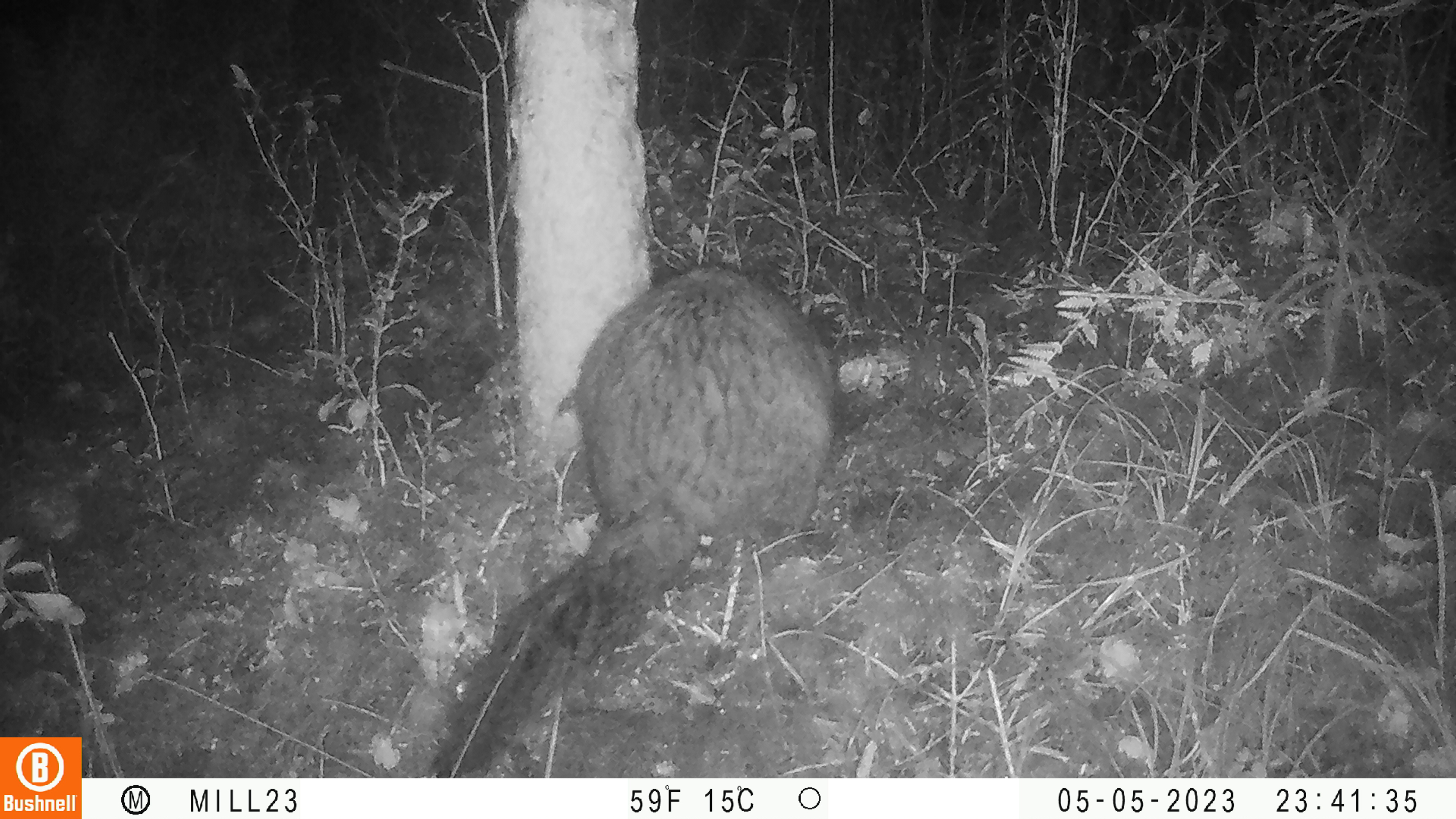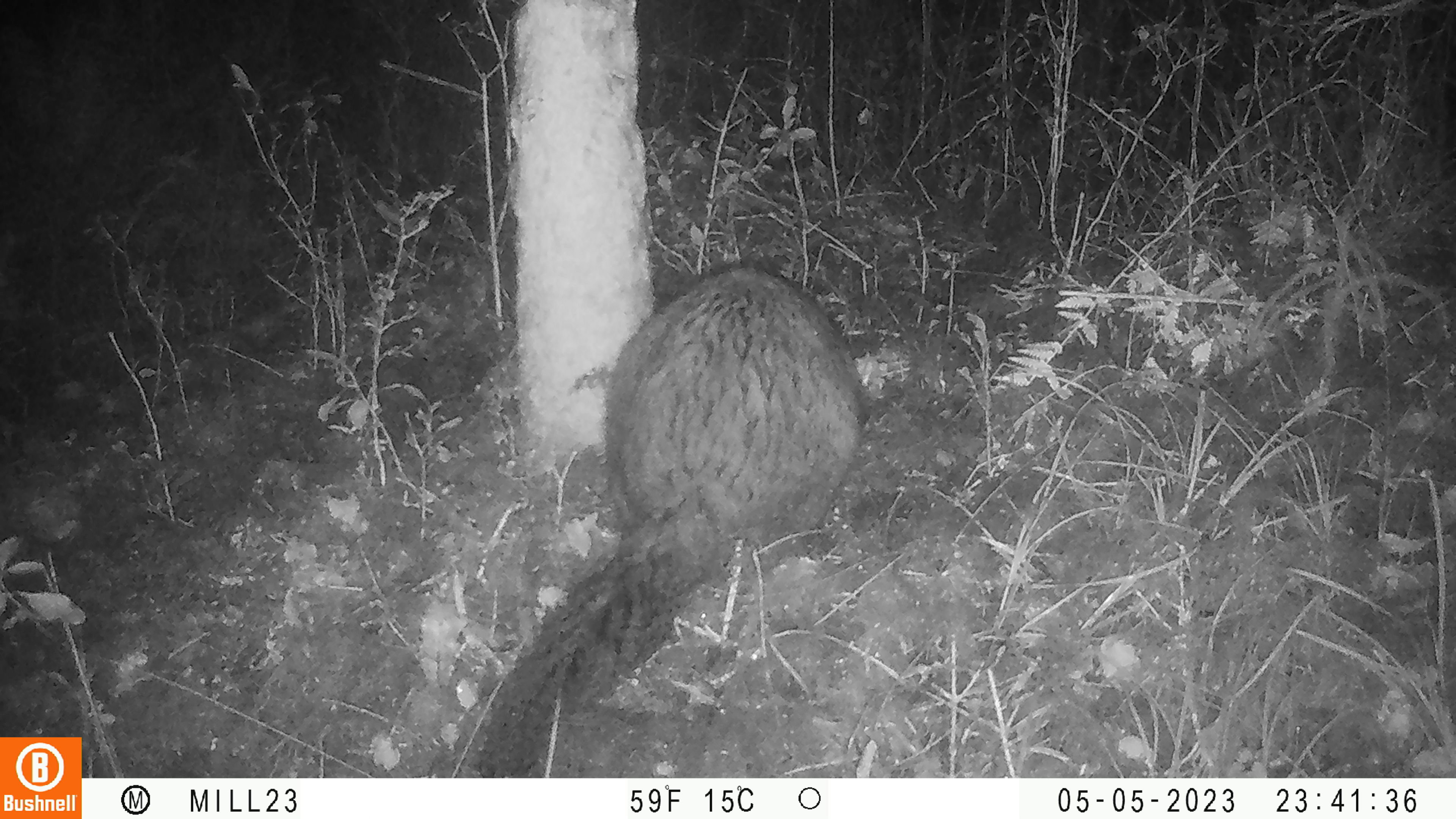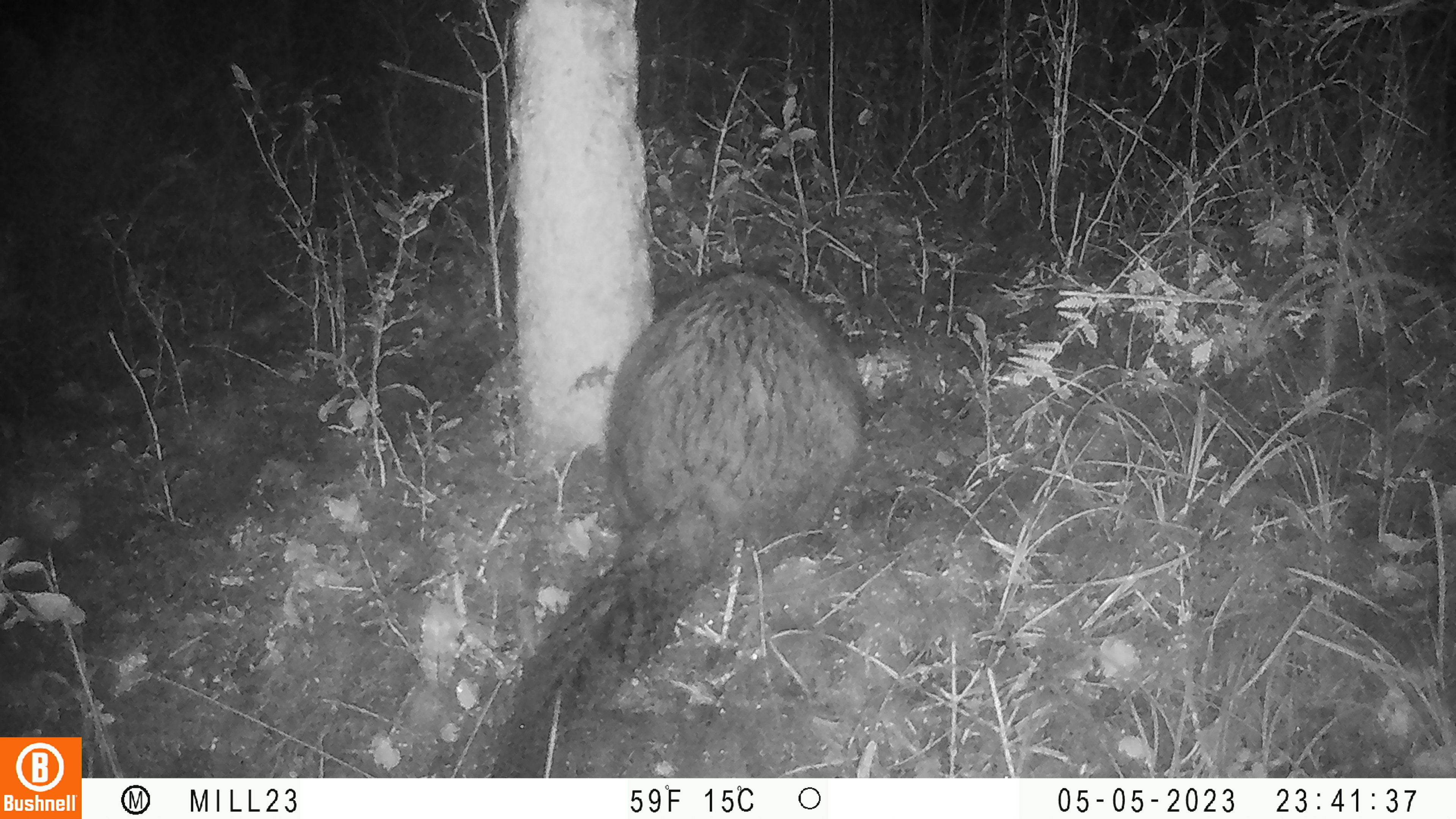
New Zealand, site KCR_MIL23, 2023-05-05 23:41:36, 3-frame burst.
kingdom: Animalia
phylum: Chordata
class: Mammalia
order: Diprotodontia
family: Phalangeridae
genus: Trichosurus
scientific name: Trichosurus vulpecula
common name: common brushtail possum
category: possum